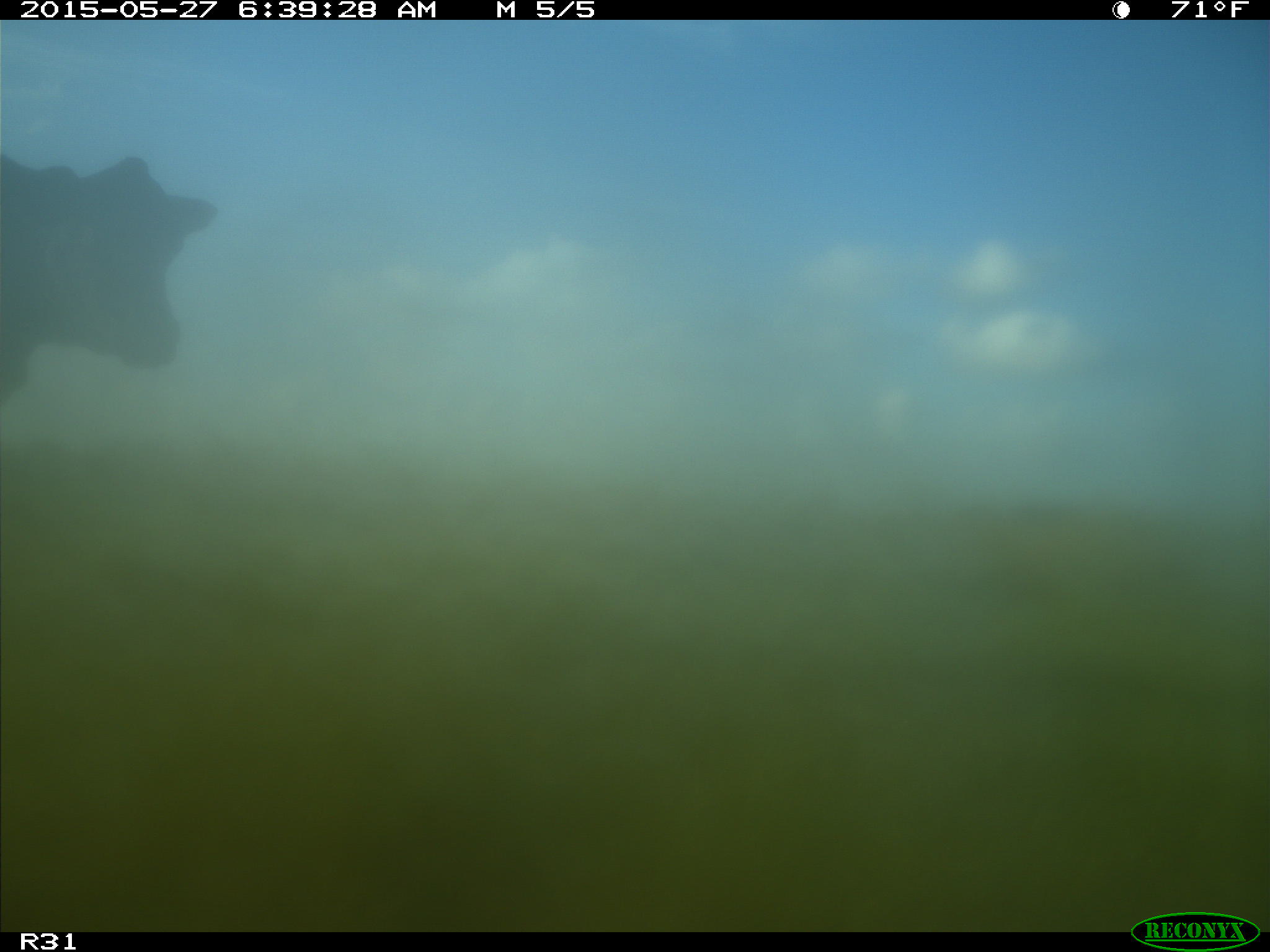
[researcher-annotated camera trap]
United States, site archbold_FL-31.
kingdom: Animalia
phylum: Chordata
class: Mammalia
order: Artiodactyla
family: Bovidae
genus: Bos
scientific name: Bos taurus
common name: domestic cow